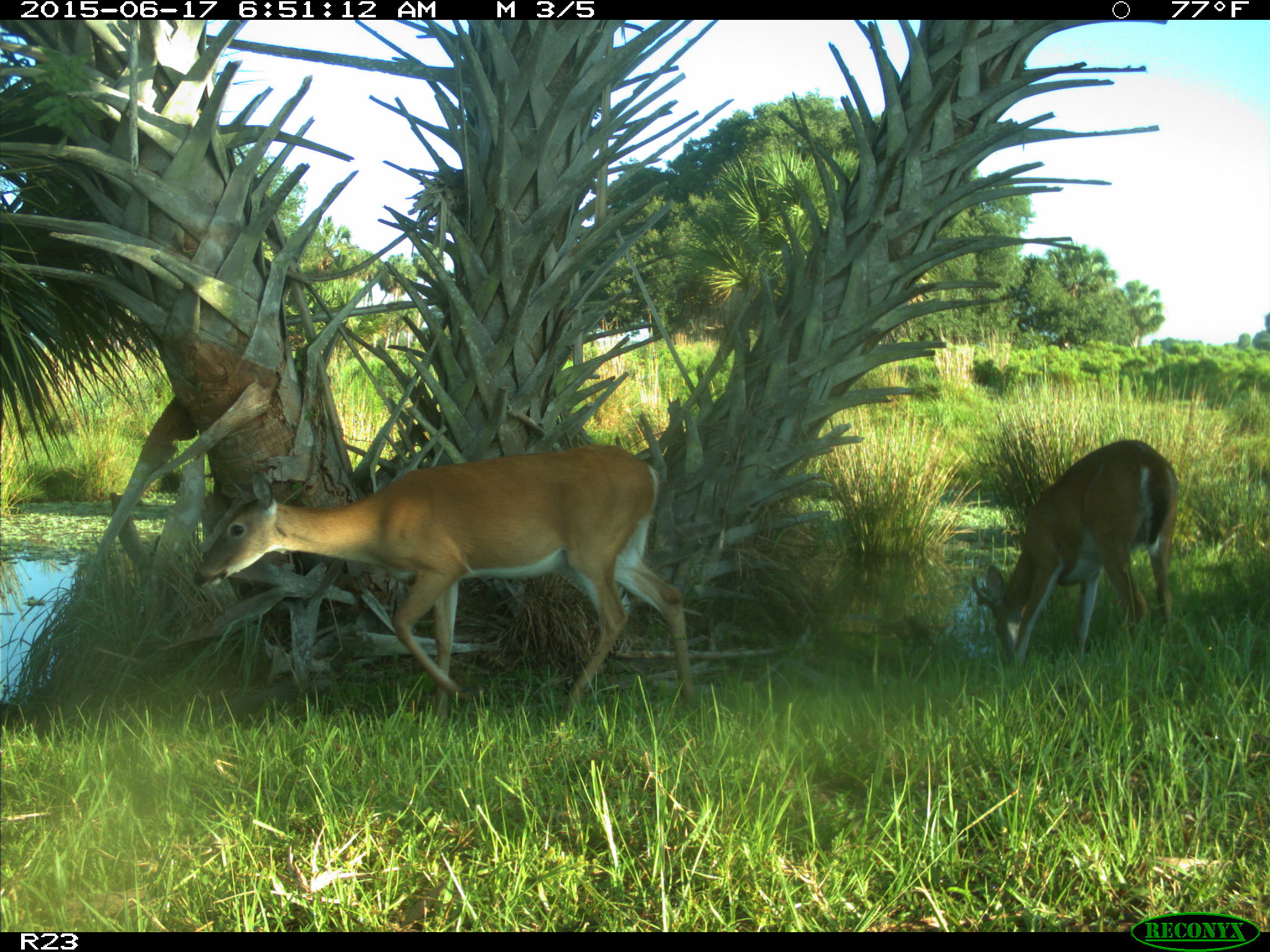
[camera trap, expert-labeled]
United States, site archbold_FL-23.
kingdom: Animalia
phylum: Chordata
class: Mammalia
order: Artiodactyla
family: Bovidae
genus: Bos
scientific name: Bos taurus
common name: domestic cow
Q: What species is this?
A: Bos taurus (domestic cow).